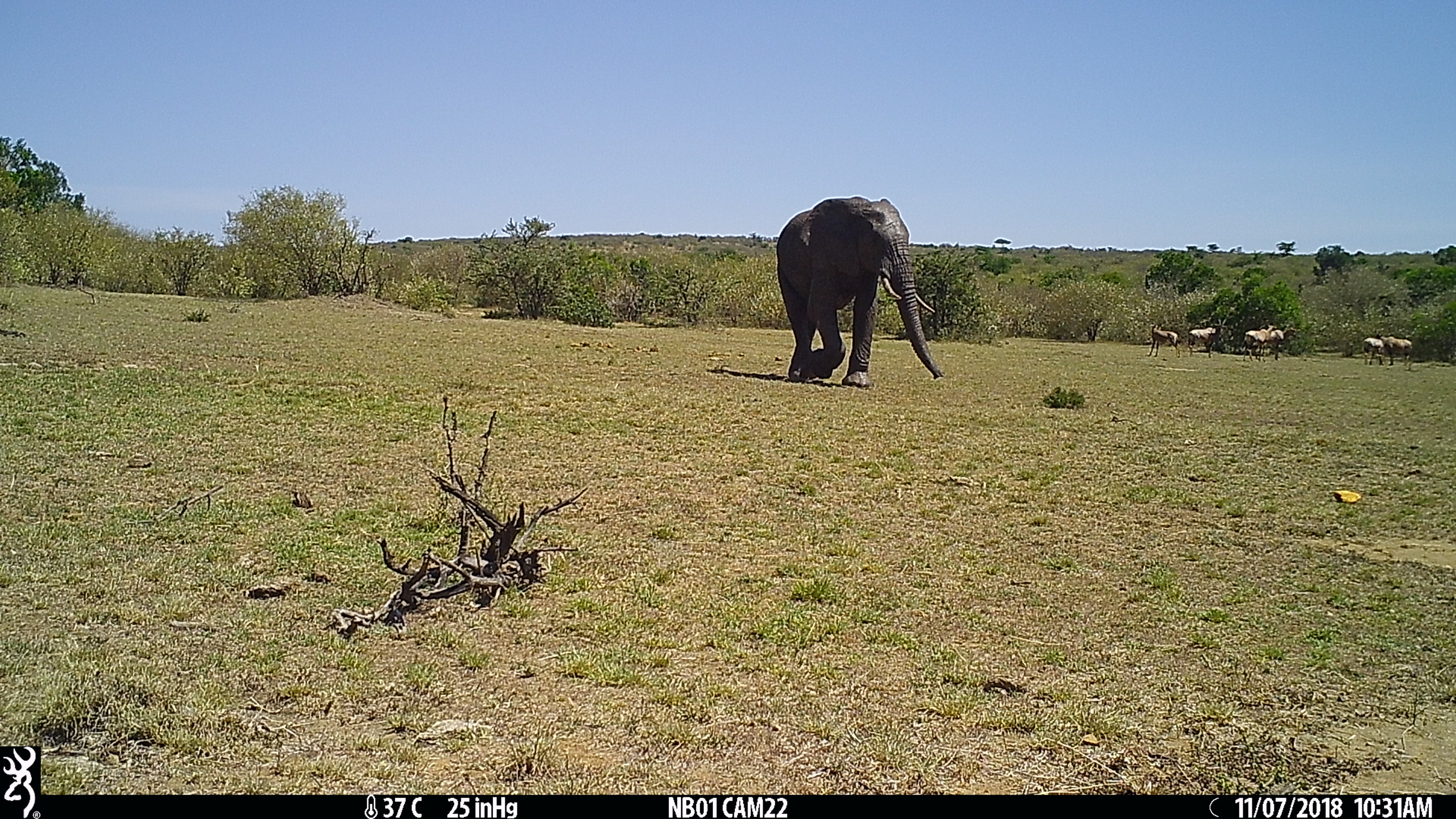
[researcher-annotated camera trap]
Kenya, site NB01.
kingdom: Animalia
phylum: Chordata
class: Mammalia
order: Artiodactyla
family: Bovidae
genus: Damaliscus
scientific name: Damaliscus lunatus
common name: topi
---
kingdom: Animalia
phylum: Chordata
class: Mammalia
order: Proboscidea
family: Elephantidae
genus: Loxodonta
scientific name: Loxodonta africana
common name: elephant